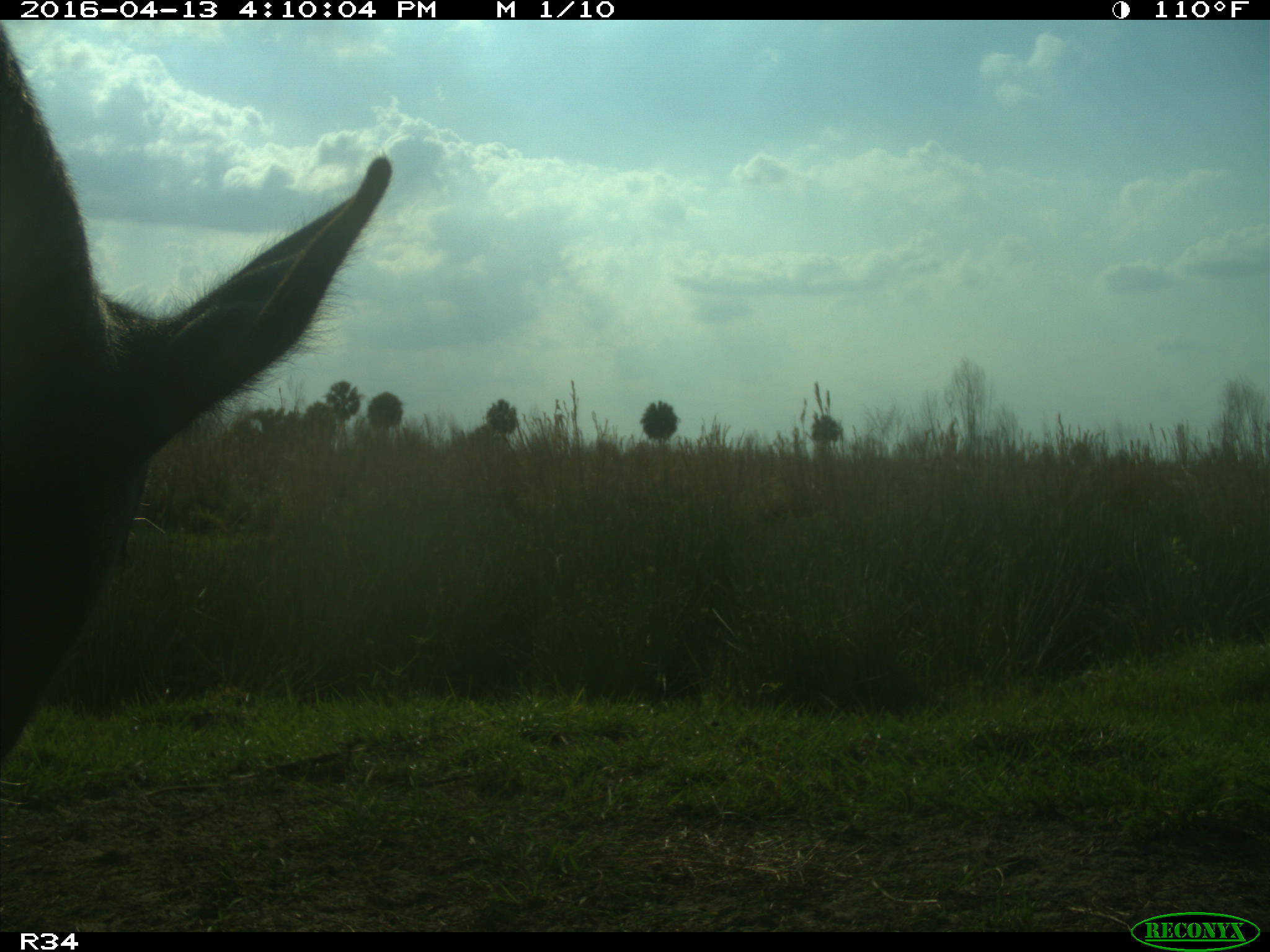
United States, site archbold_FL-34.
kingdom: Animalia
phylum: Chordata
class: Mammalia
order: Artiodactyla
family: Bovidae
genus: Bos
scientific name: Bos taurus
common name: domestic cow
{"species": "Bos taurus (domestic cow)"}